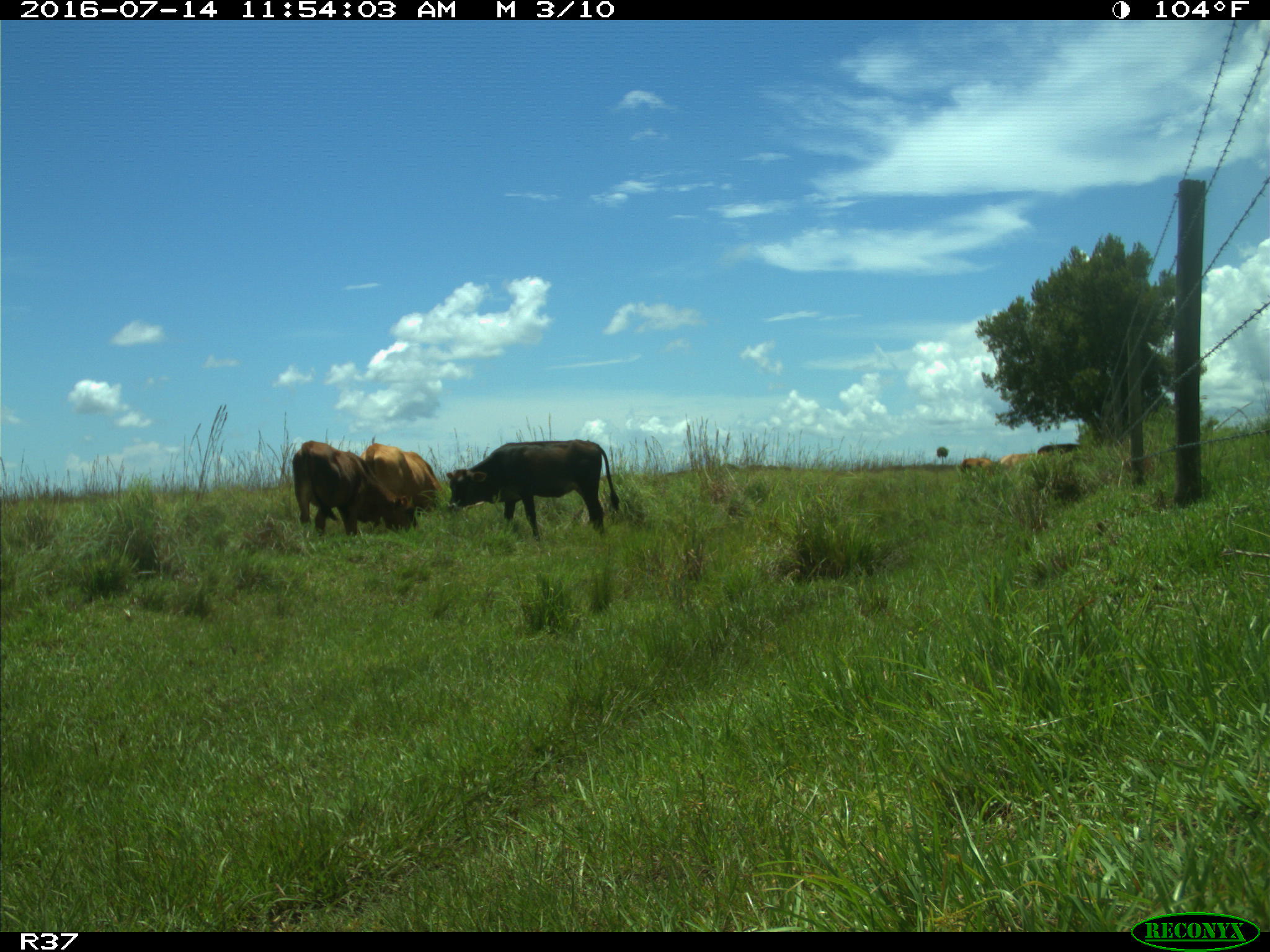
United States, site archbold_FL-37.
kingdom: Animalia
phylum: Chordata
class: Mammalia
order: Artiodactyla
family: Bovidae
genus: Bos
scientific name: Bos taurus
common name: domestic cow